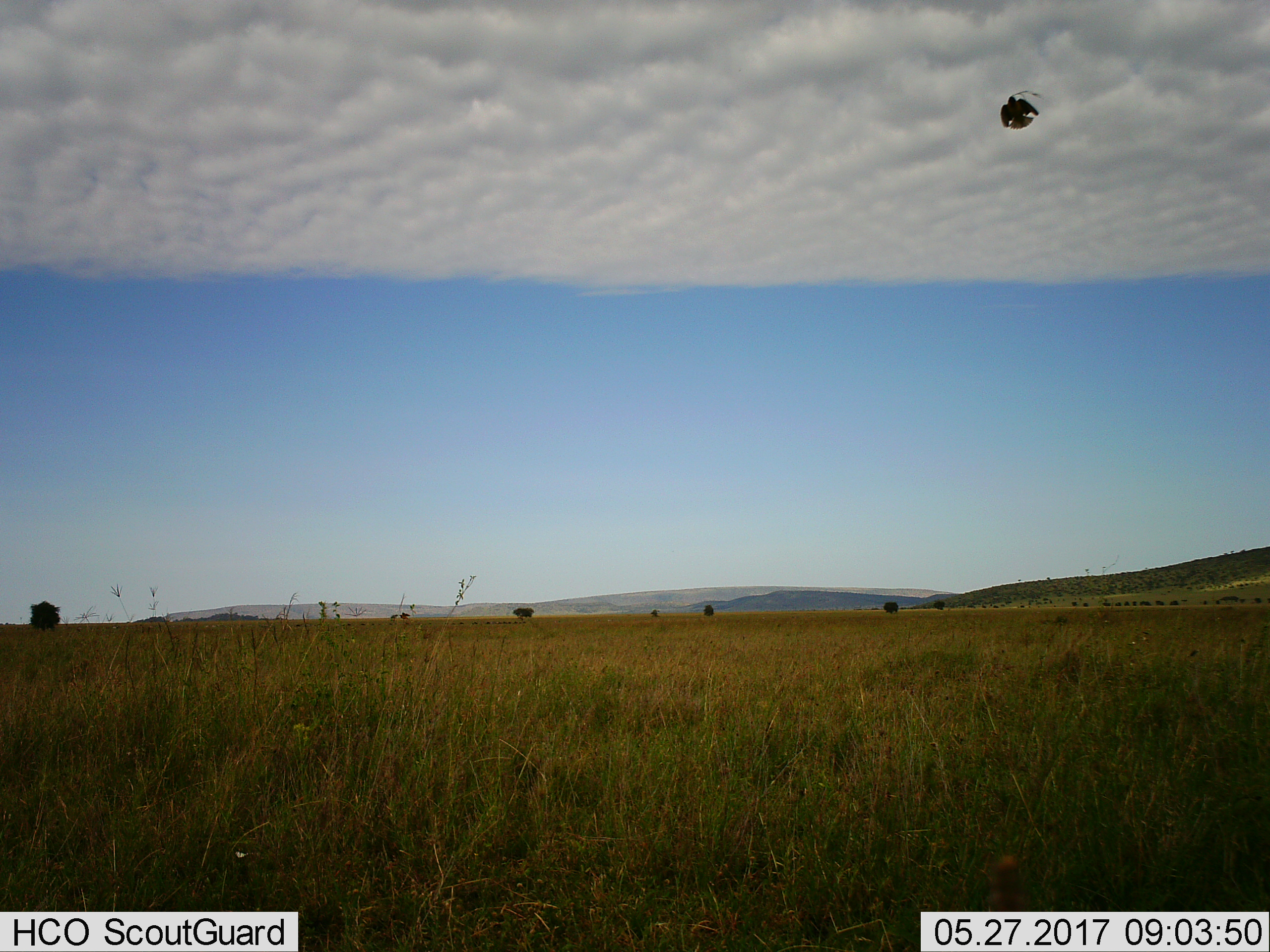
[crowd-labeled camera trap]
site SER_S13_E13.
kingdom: Animalia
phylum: Chordata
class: Aves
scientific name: Aves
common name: bird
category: birdother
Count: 1.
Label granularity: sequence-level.